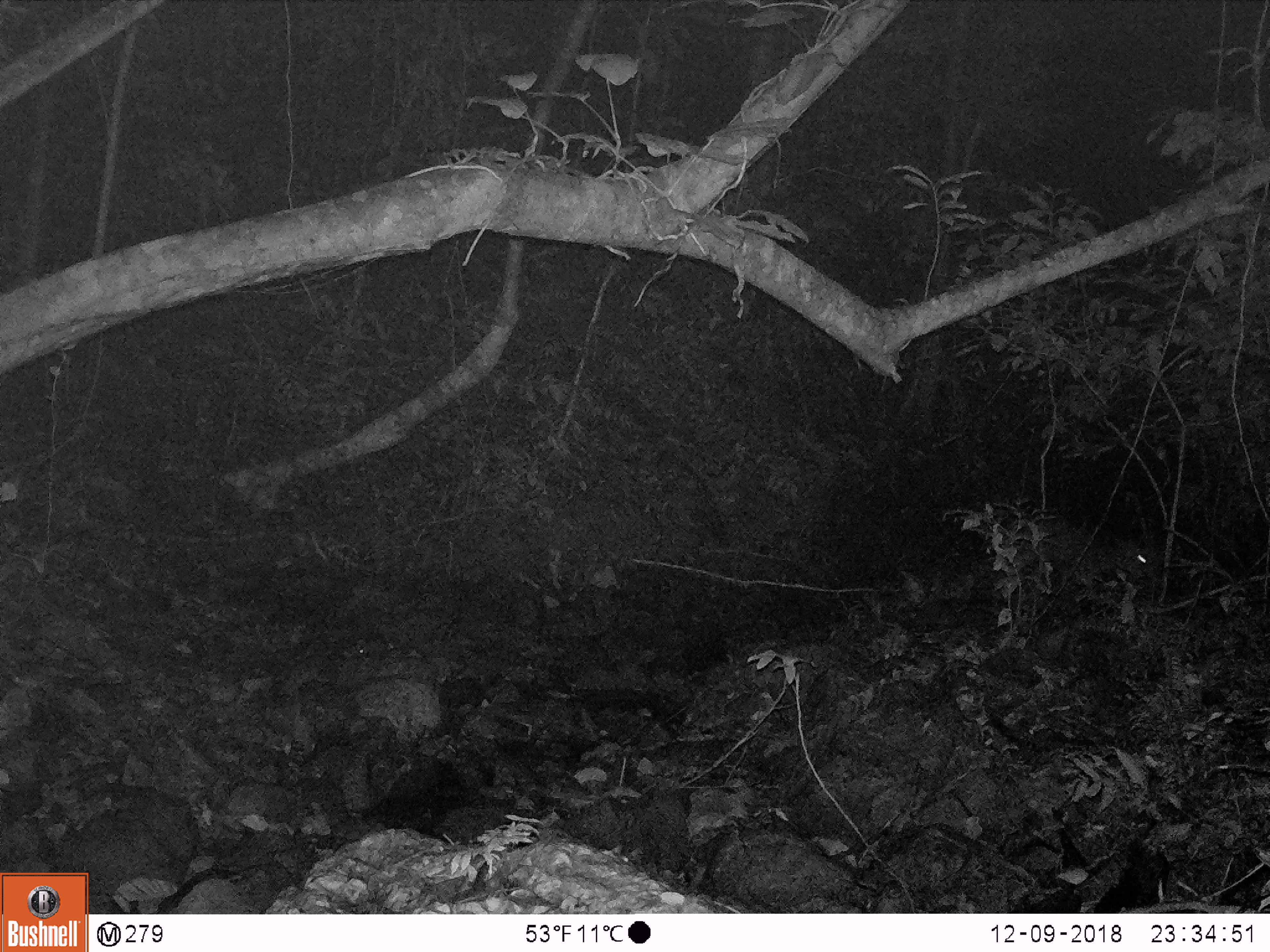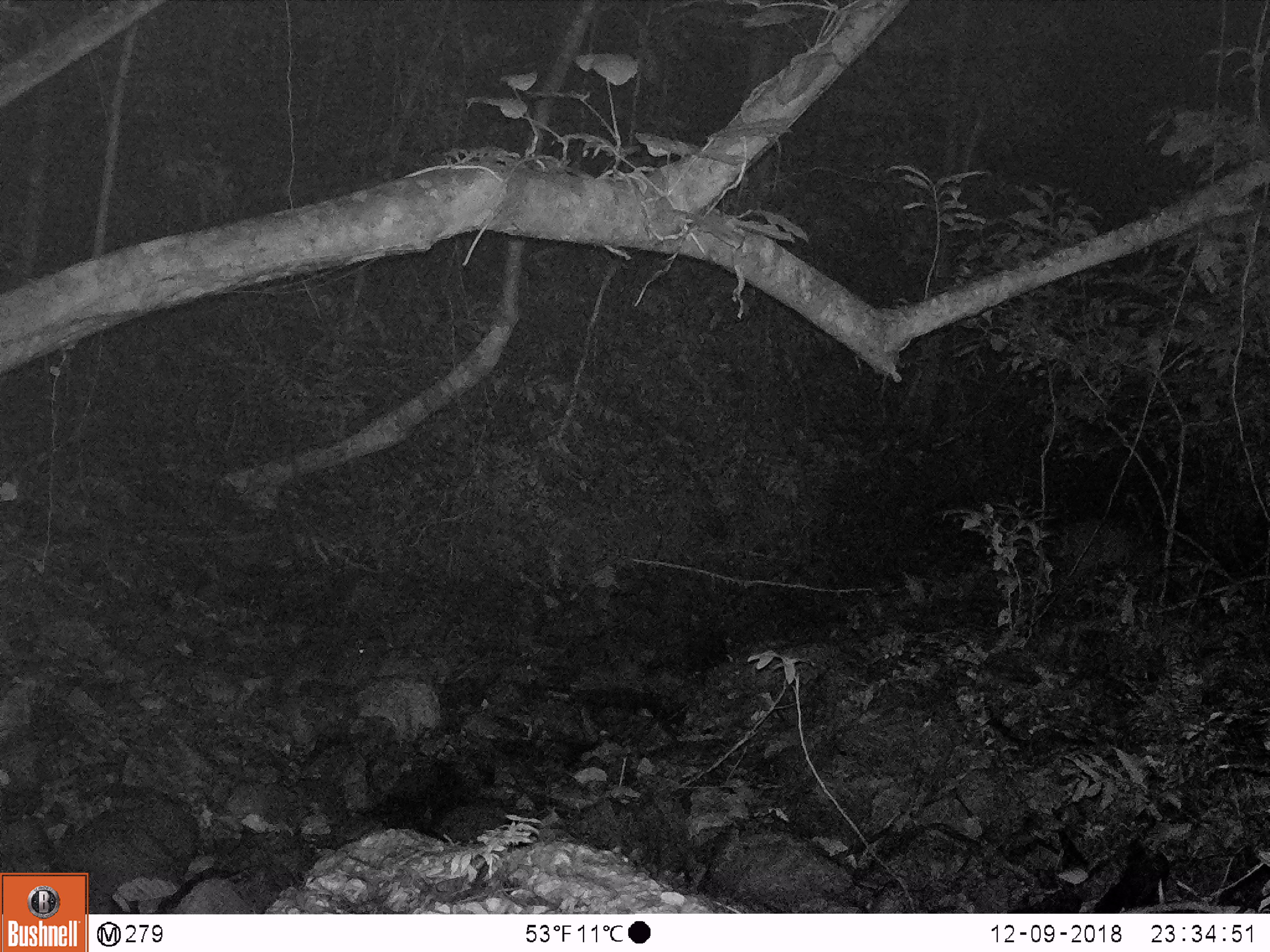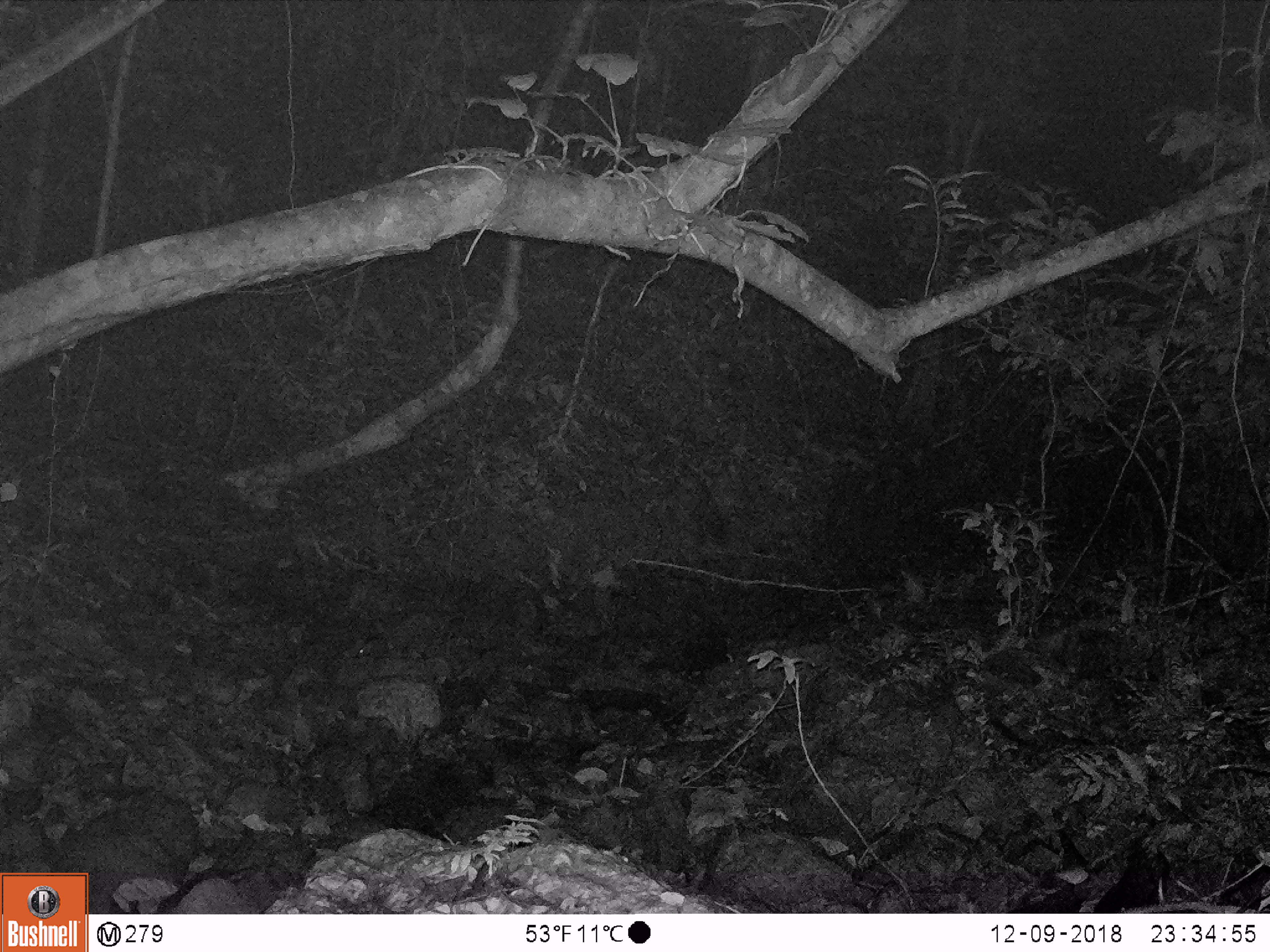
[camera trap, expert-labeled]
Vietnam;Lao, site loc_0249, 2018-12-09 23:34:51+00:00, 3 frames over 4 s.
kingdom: Animalia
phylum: Chordata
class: Mammalia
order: Artiodactyla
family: Cervidae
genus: Muntiacus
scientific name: Muntiacus rooseveltorum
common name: roosevelt's muntjac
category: roosevelts muntjac group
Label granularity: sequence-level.